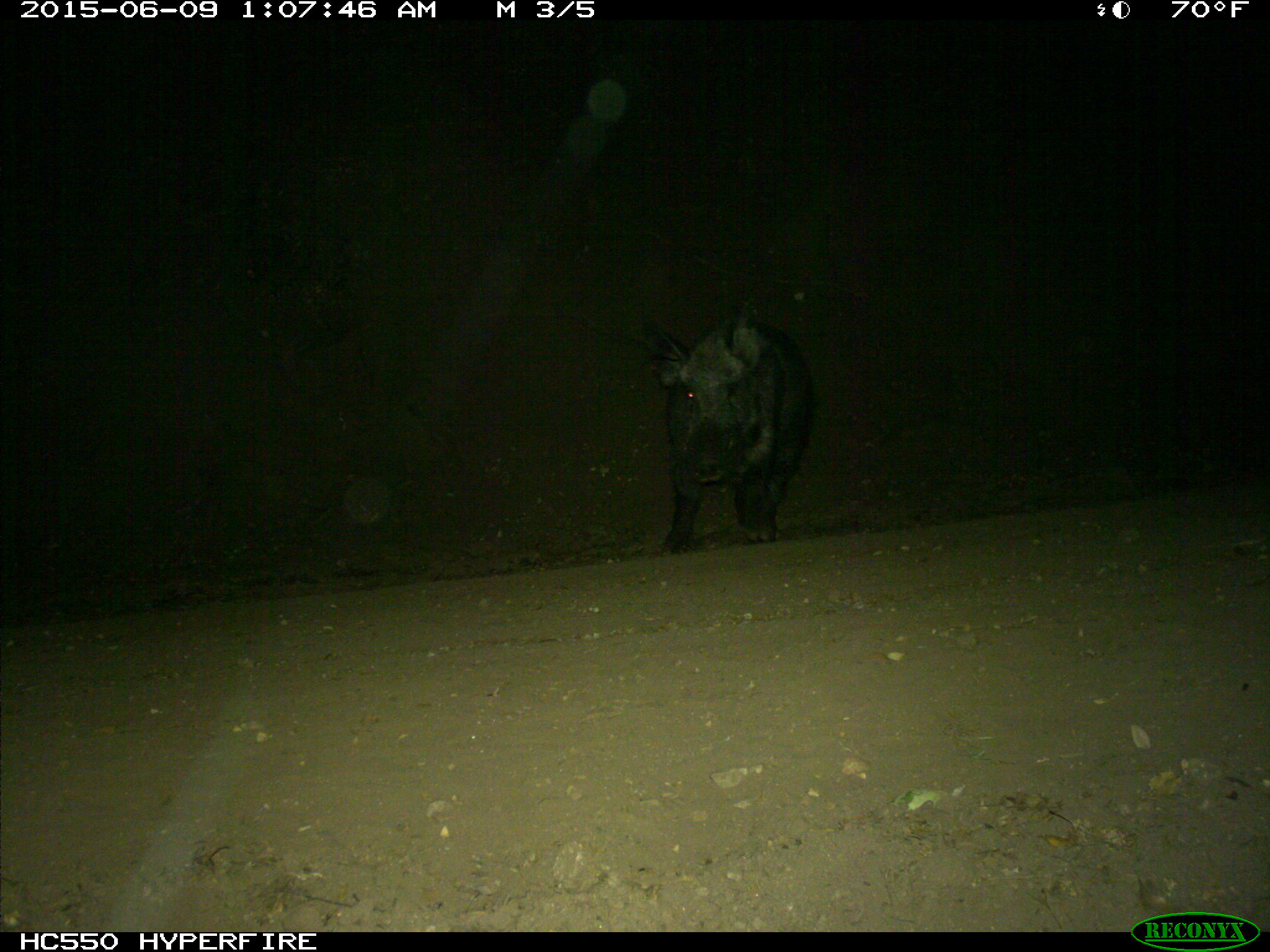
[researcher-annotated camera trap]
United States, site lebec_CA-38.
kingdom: Animalia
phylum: Chordata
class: Mammalia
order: Artiodactyla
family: Suidae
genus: Sus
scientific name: Sus scrofa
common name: wild boar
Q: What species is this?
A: Sus scrofa (wild boar).